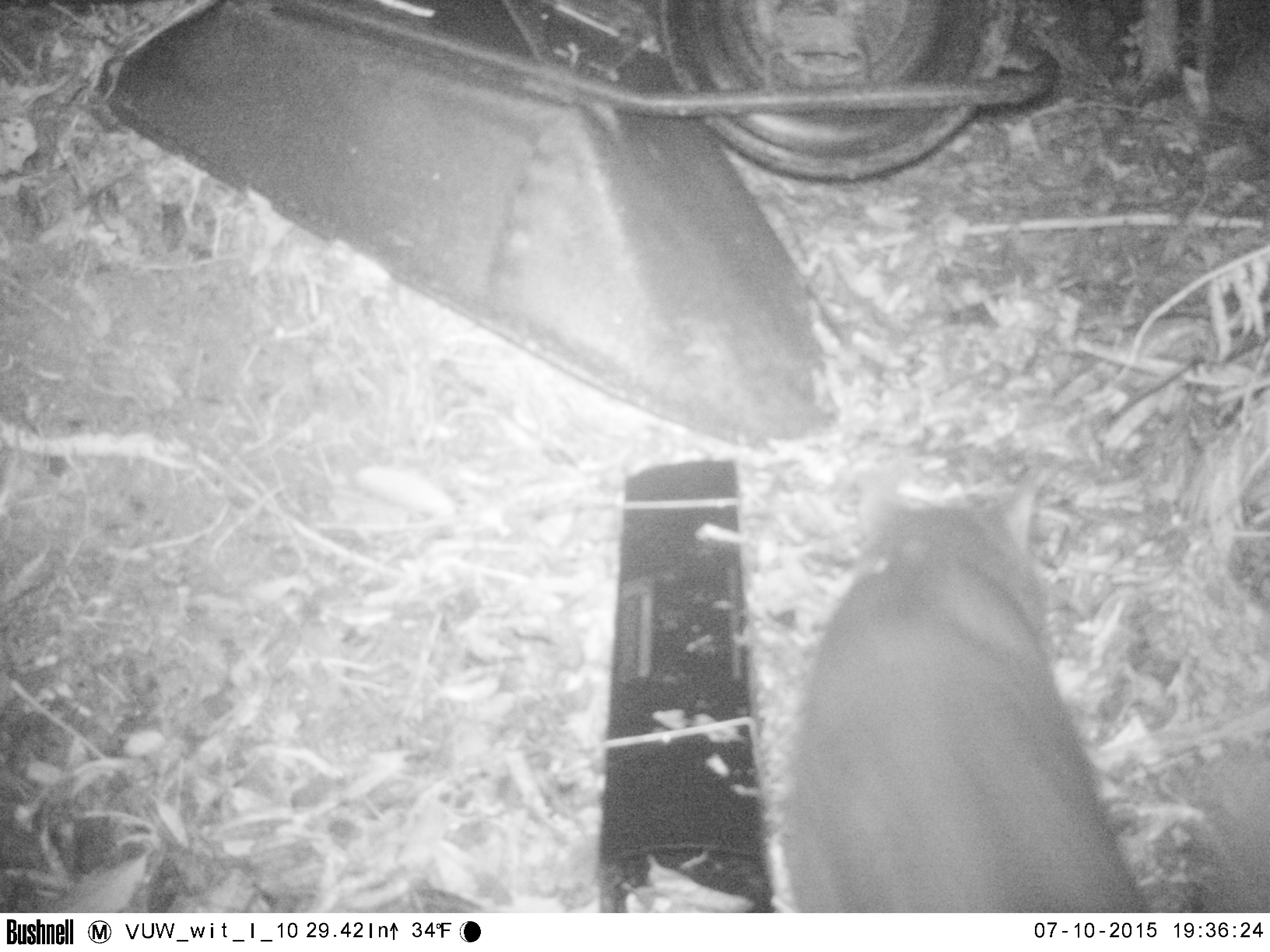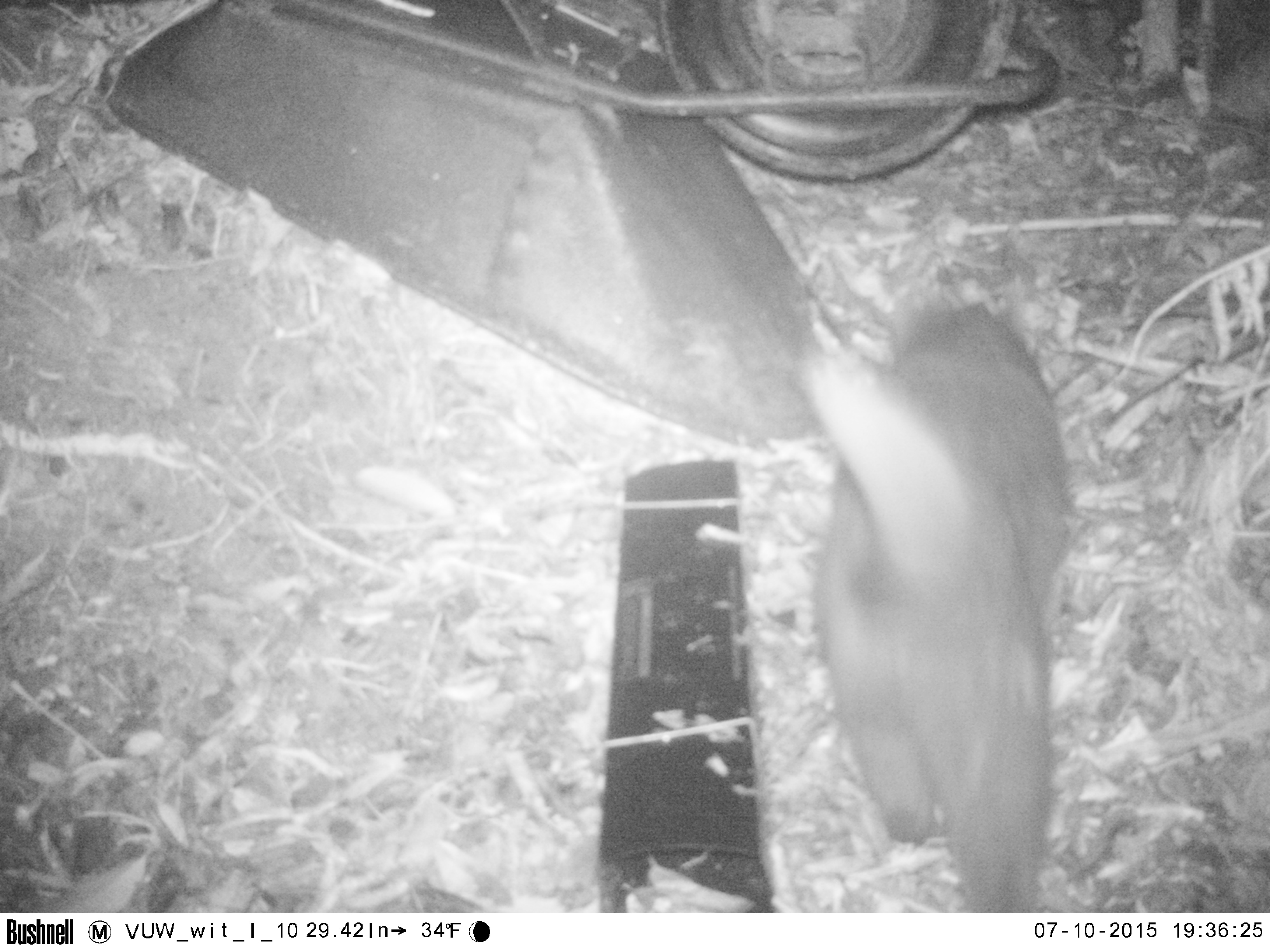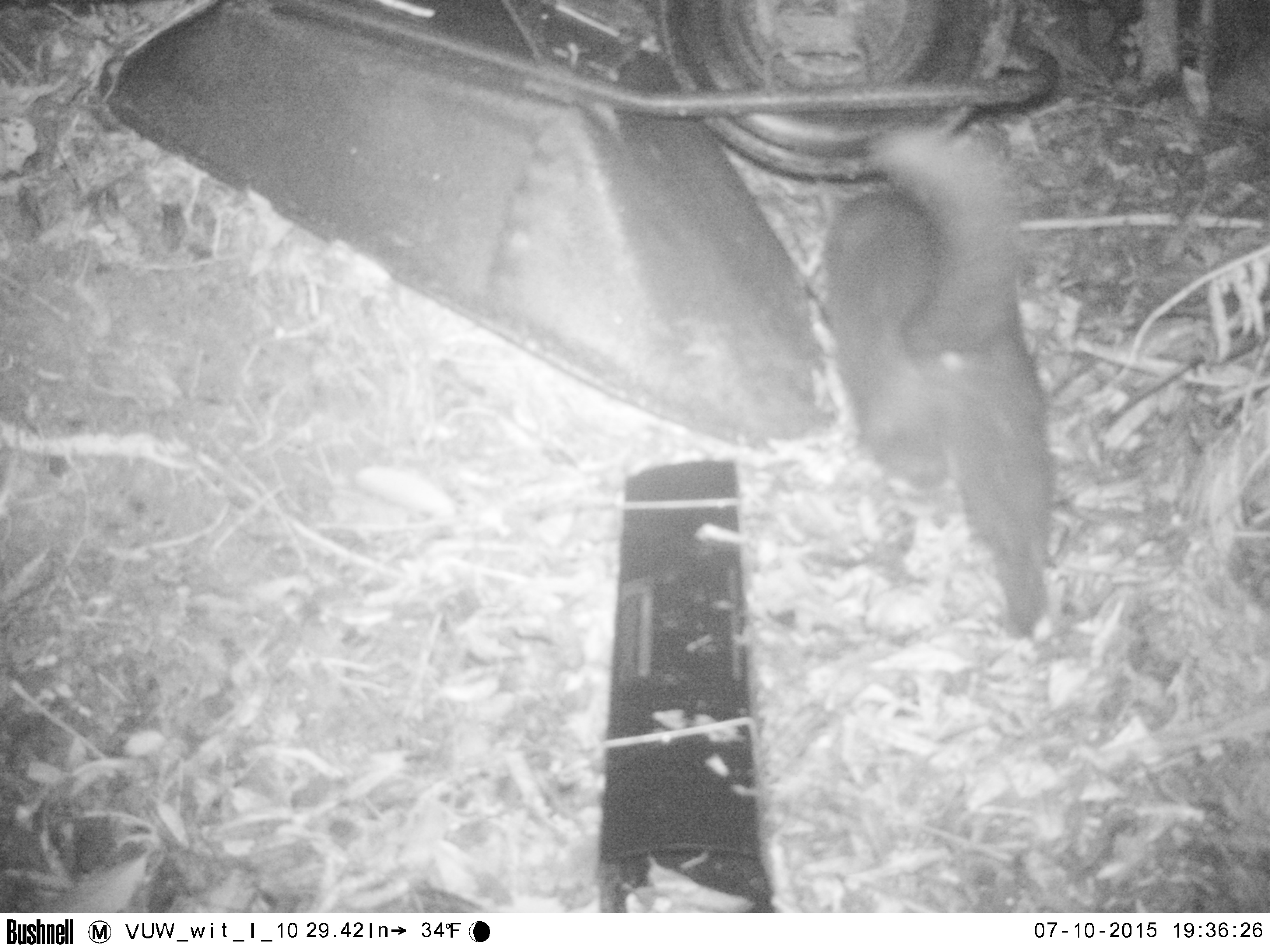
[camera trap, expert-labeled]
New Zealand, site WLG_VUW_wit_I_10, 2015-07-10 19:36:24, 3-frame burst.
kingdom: Animalia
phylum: Chordata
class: Mammalia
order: Carnivora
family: Felidae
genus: Felis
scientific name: Felis catus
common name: domestic cat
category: cat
Cat (domestic cat) (Felis catus).